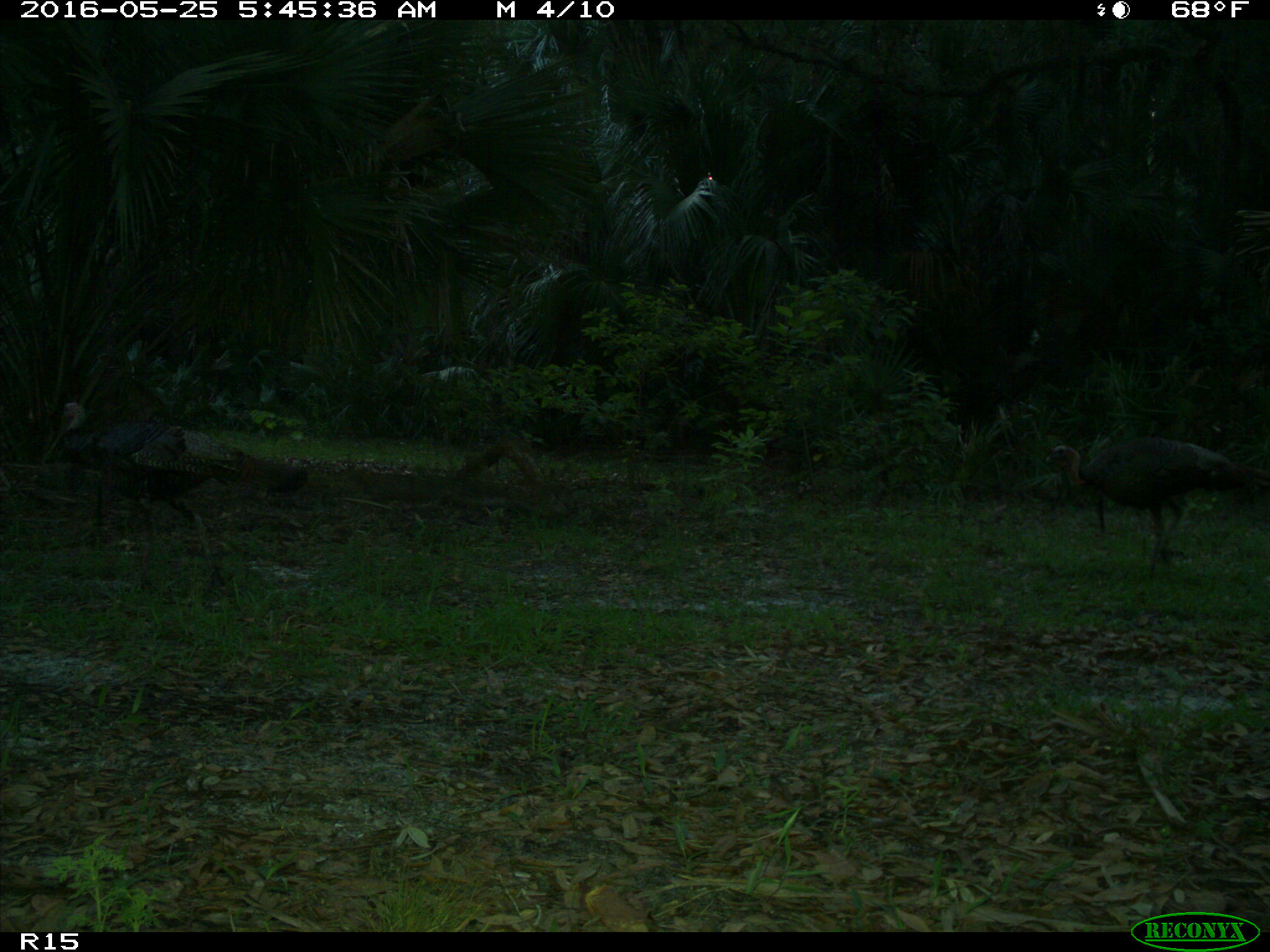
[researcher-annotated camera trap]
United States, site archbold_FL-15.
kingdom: Animalia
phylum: Chordata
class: Aves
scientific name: Aves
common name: birds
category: unidentified bird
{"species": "unidentified bird (birds) (Aves)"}